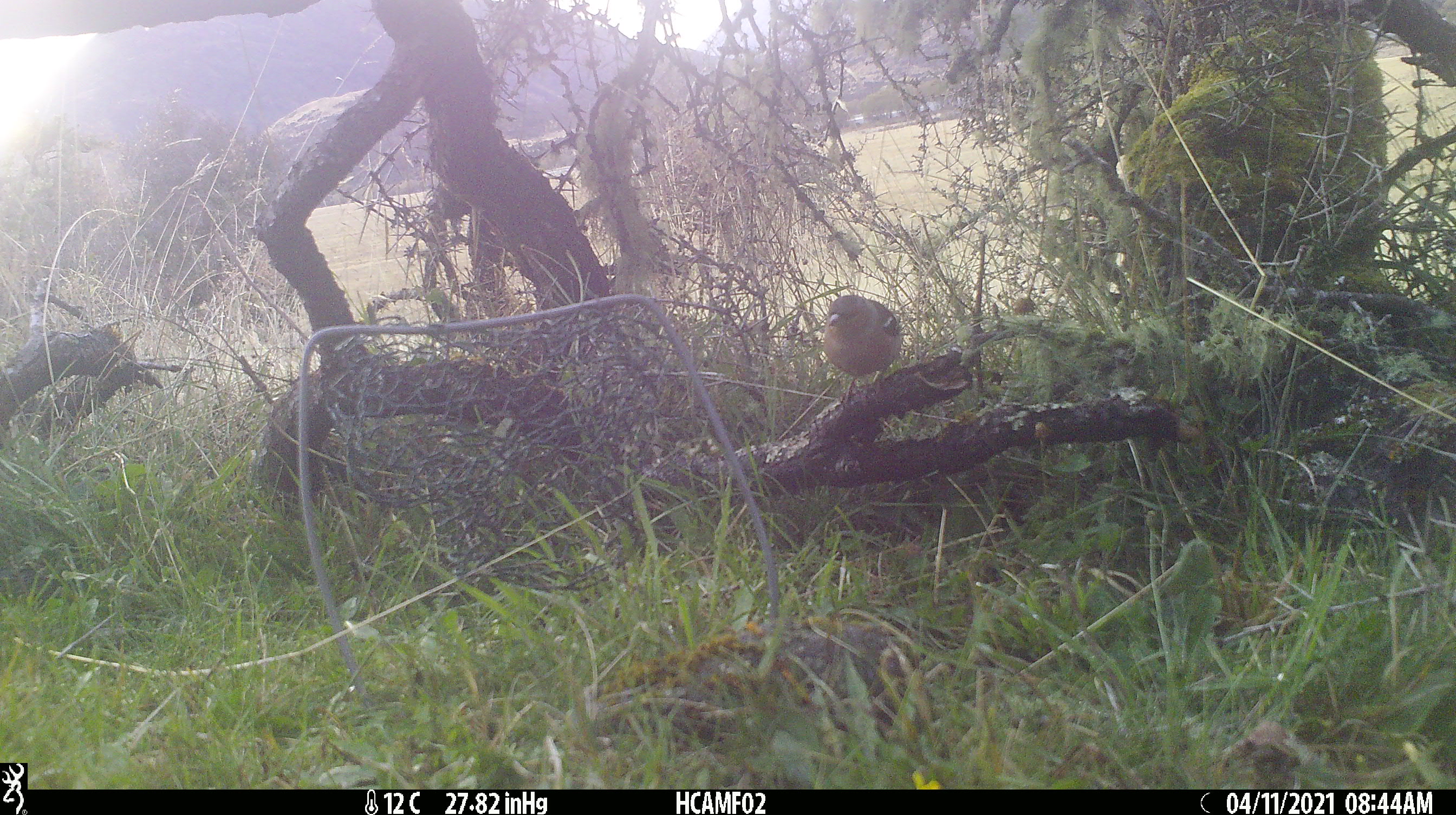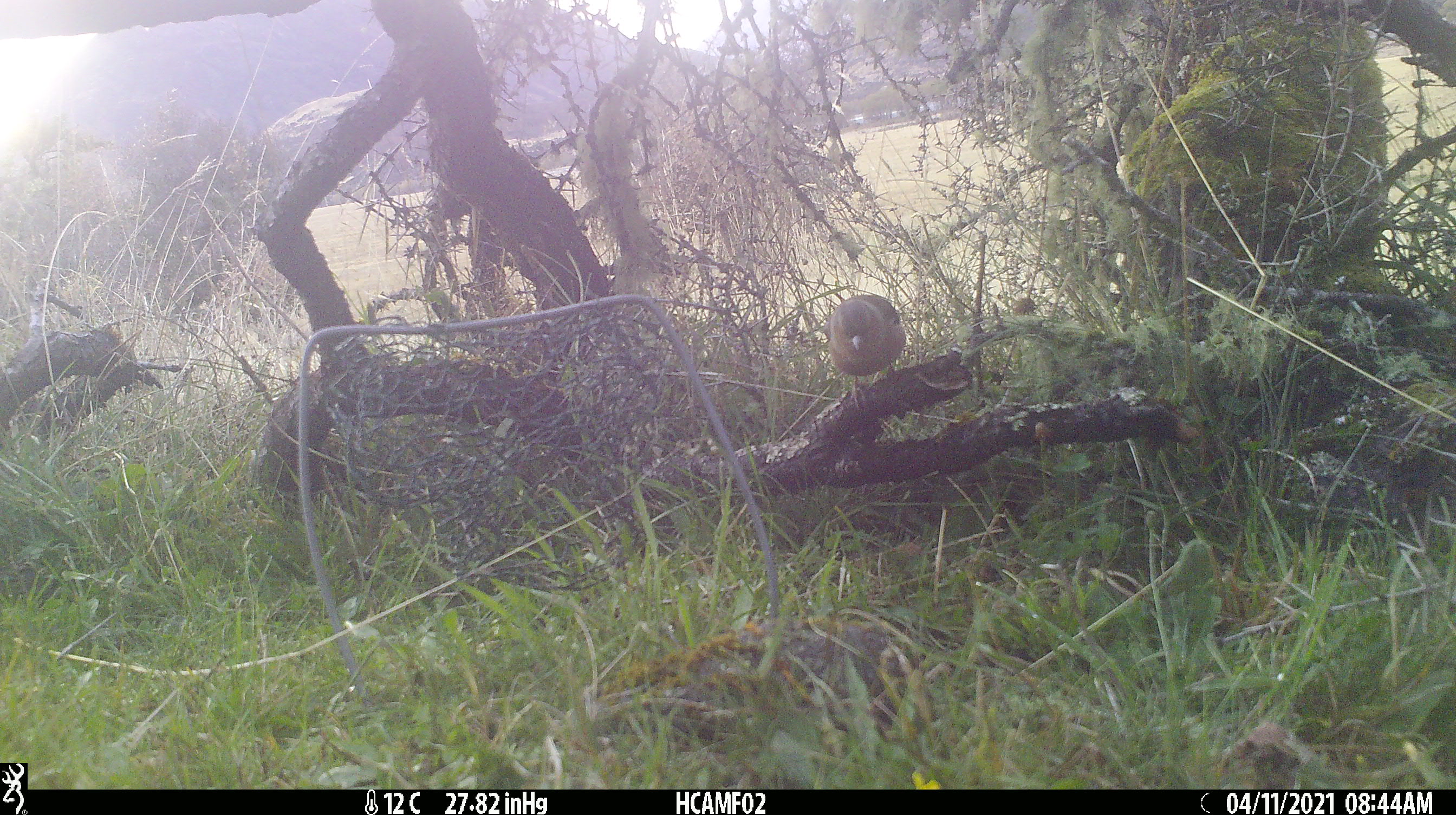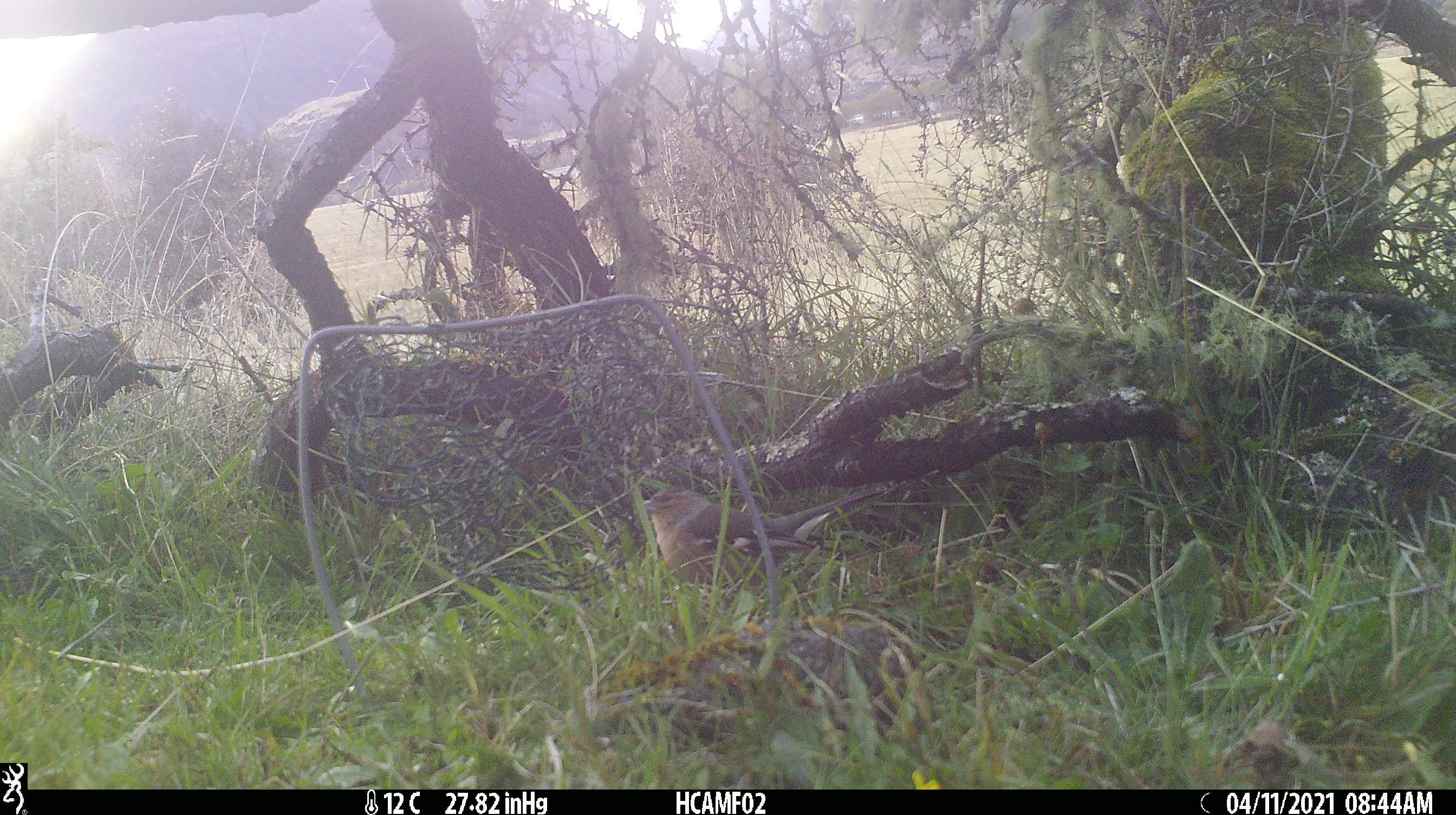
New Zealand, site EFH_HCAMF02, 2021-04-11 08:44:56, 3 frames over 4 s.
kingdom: Animalia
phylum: Chordata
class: Aves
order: Passeriformes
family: Fringillidae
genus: Fringilla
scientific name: Fringilla coelebs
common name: common chaffinch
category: chaffinch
Chaffinch (common chaffinch) (Fringilla coelebs).